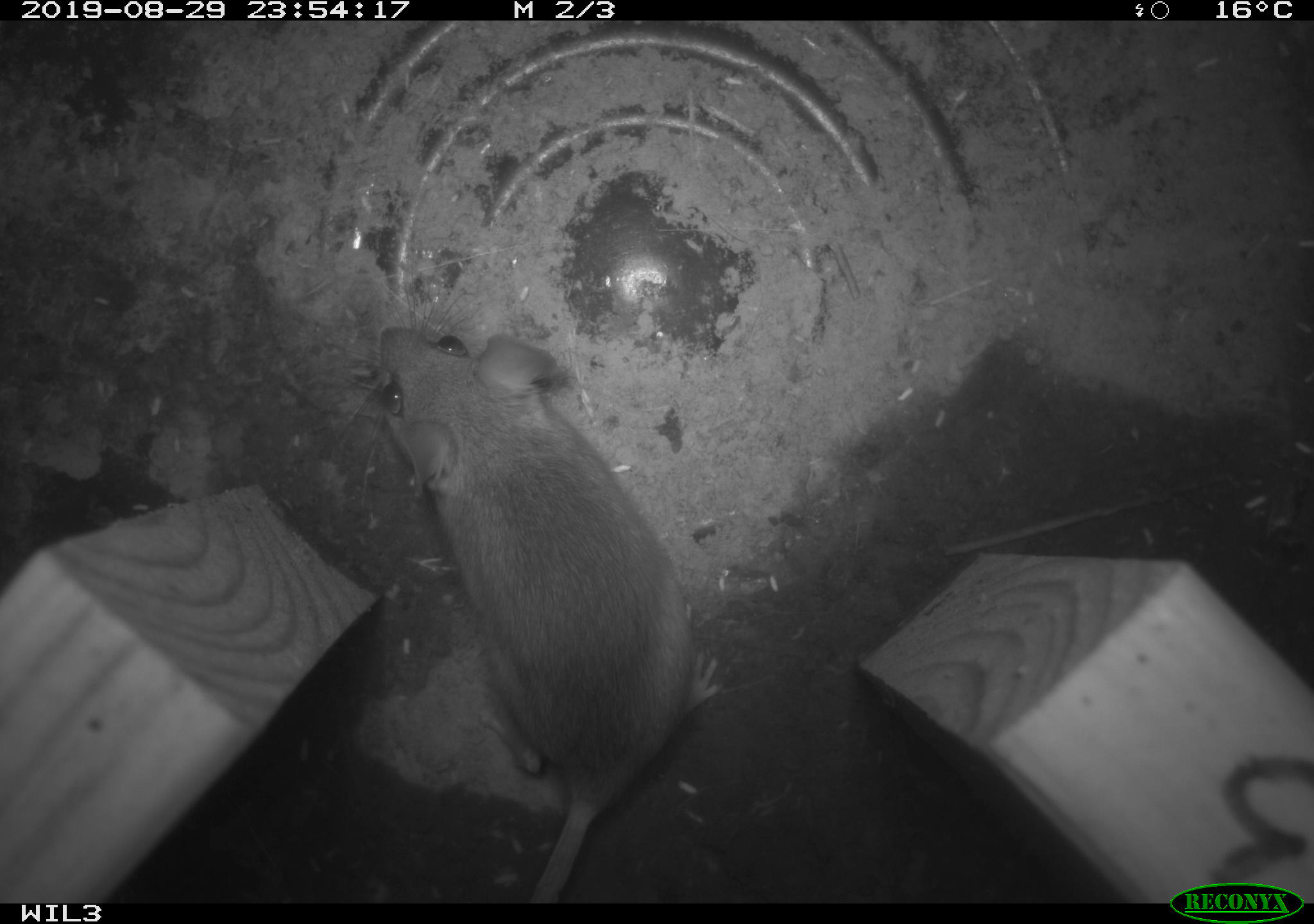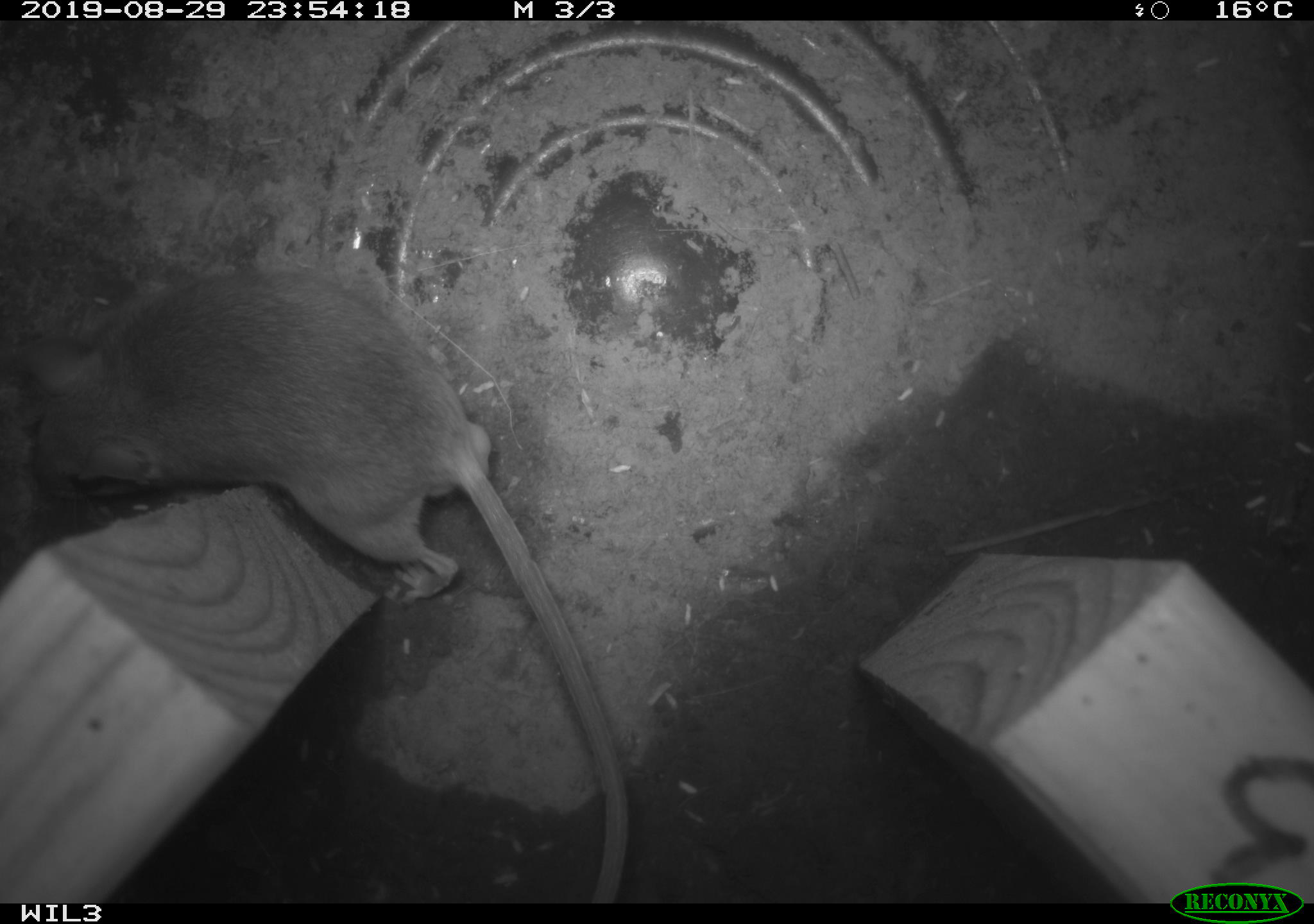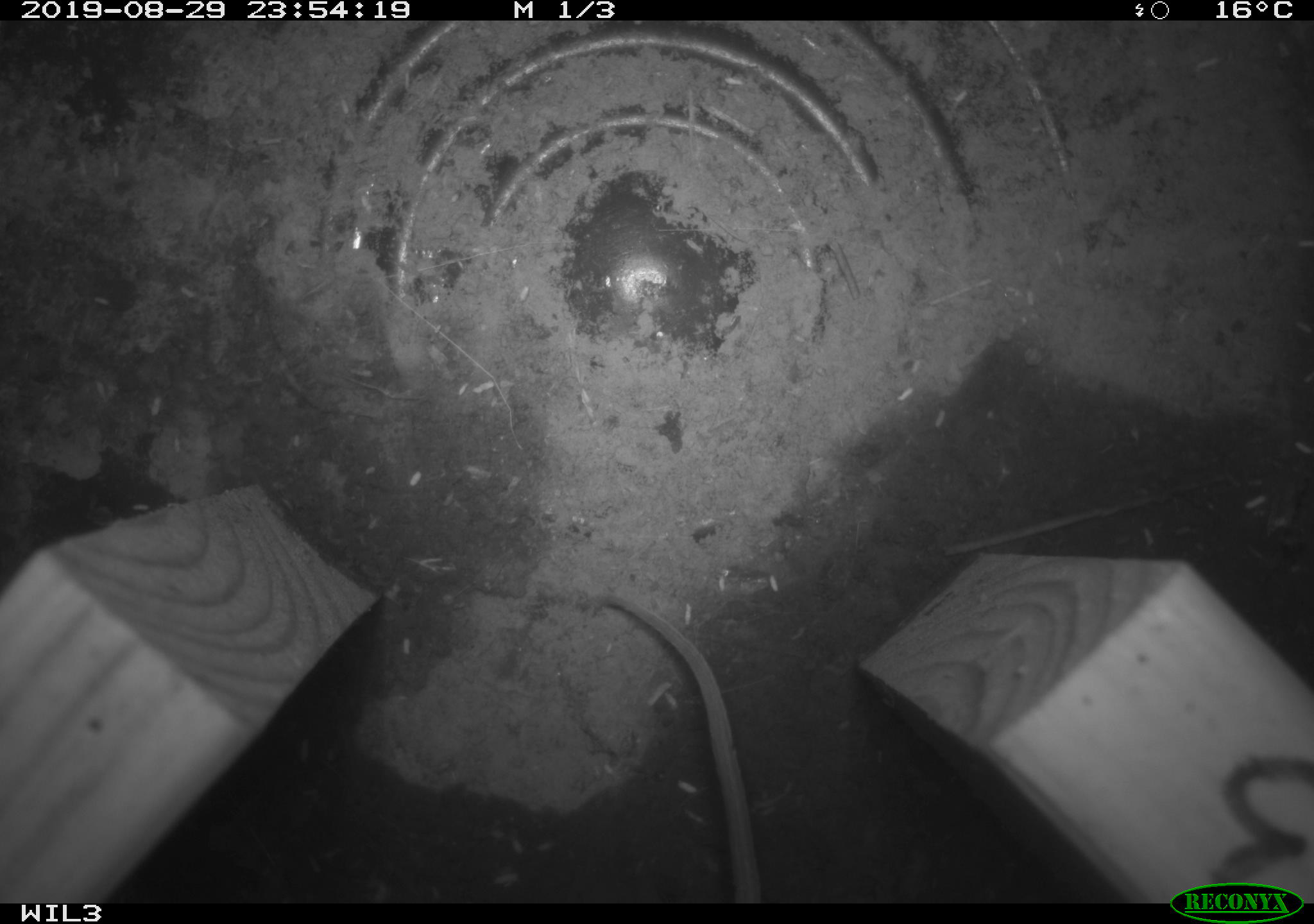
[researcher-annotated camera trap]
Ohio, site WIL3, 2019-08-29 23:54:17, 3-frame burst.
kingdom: Animalia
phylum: Chordata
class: Mammalia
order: Rodentia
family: Cricetidae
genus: Peromyscus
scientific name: Peromyscus leucopus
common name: white-footed mouse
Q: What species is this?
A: White-footed mouse (Peromyscus leucopus).